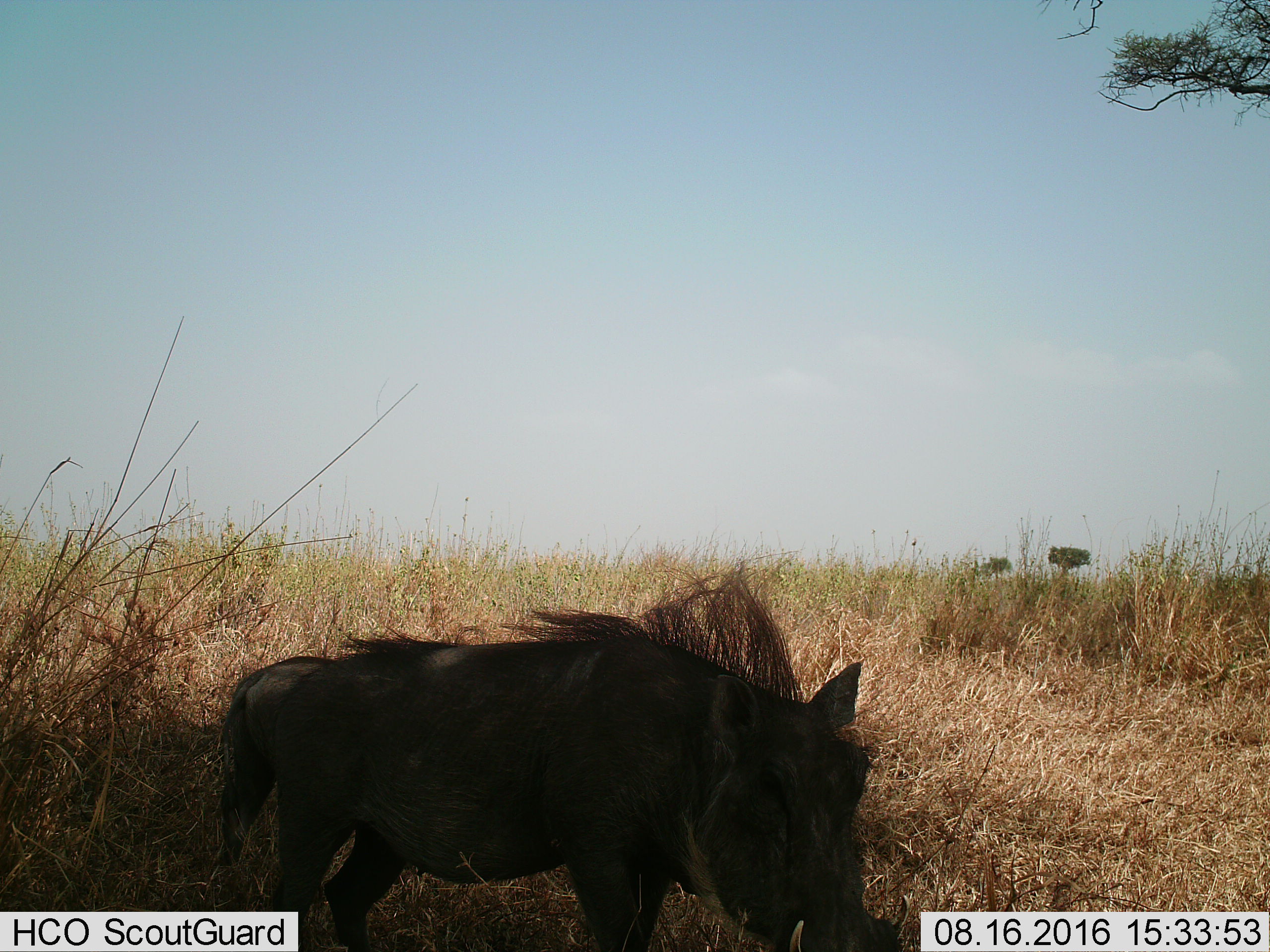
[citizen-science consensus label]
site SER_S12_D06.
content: unidentified animal